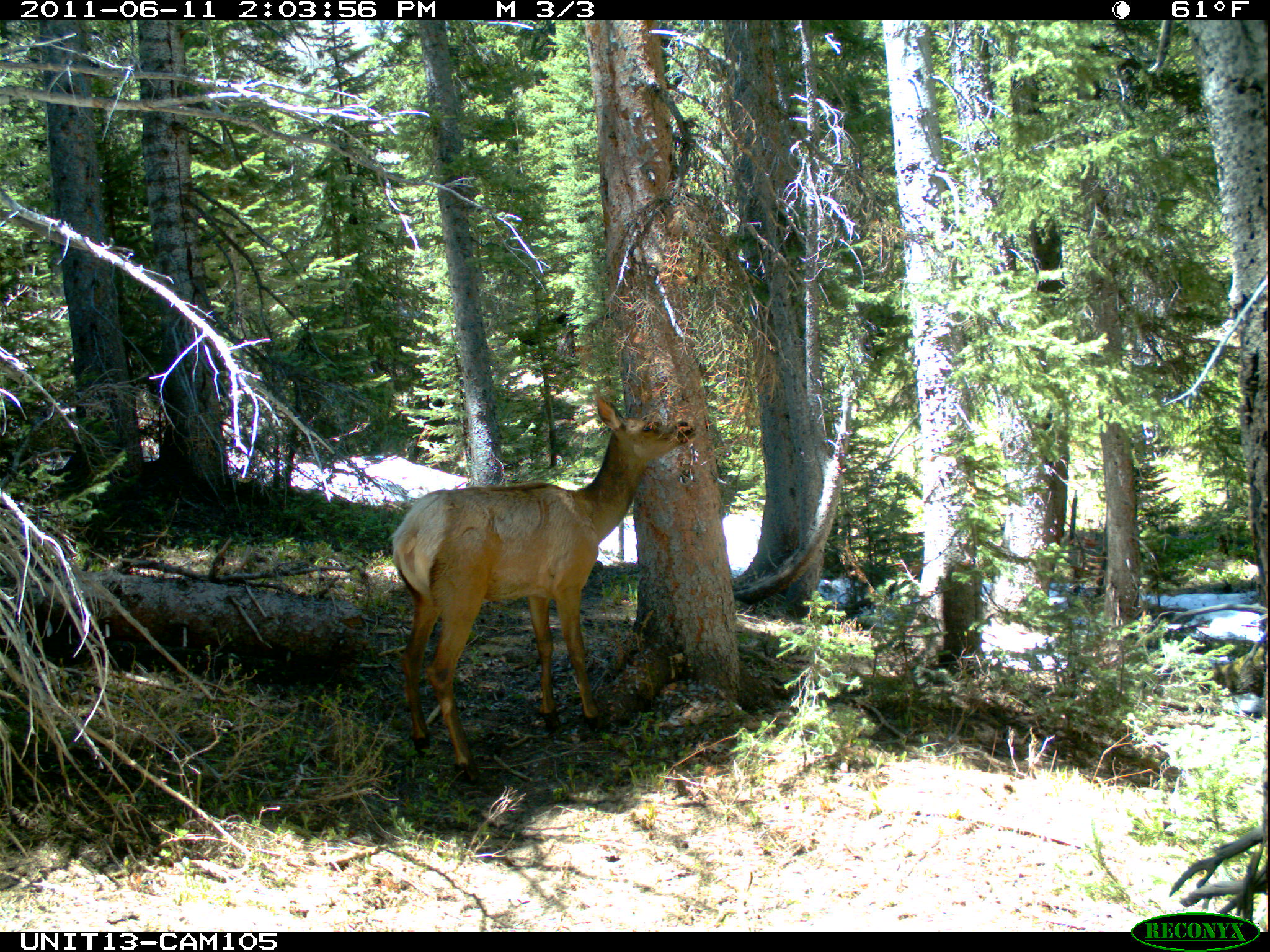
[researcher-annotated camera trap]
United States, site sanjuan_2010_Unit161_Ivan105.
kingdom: Animalia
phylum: Chordata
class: Mammalia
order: Artiodactyla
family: Cervidae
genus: Cervus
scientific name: Cervus elaphus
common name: red deer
Cervus elaphus (red deer).